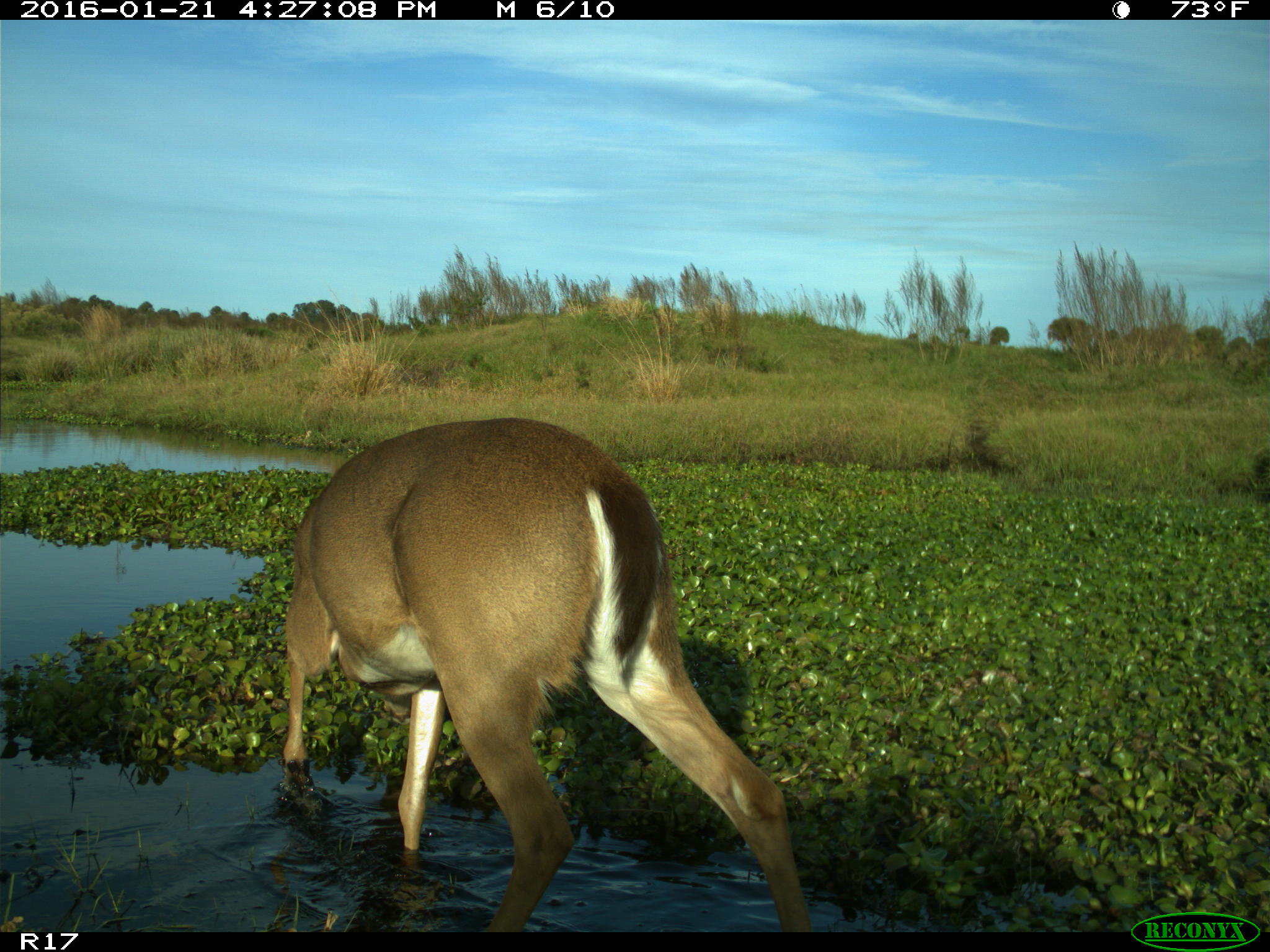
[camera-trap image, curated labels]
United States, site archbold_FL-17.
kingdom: Animalia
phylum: Chordata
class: Mammalia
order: Artiodactyla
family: Cervidae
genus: Odocoileus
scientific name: Odocoileus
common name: deer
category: unidentified deer